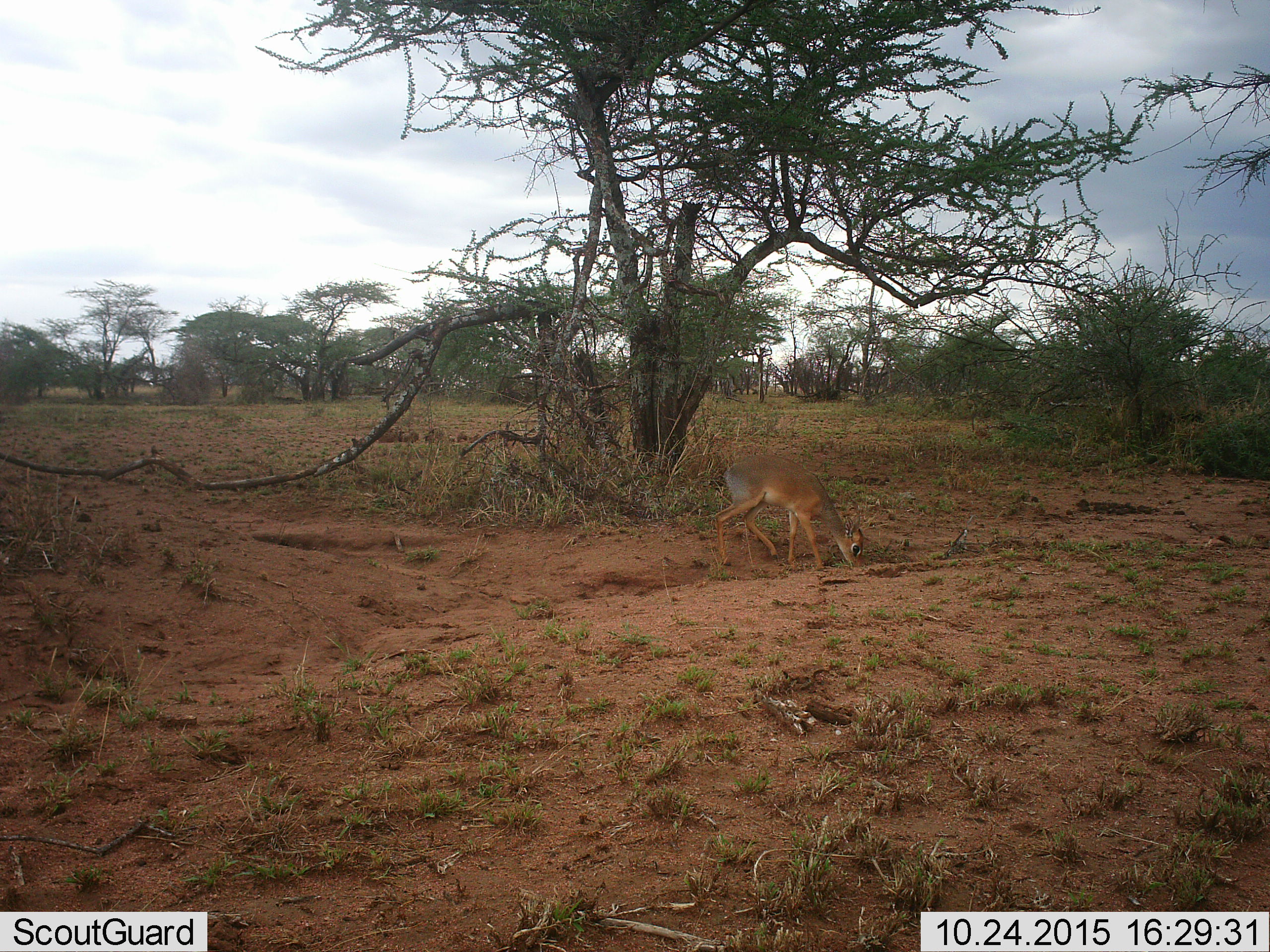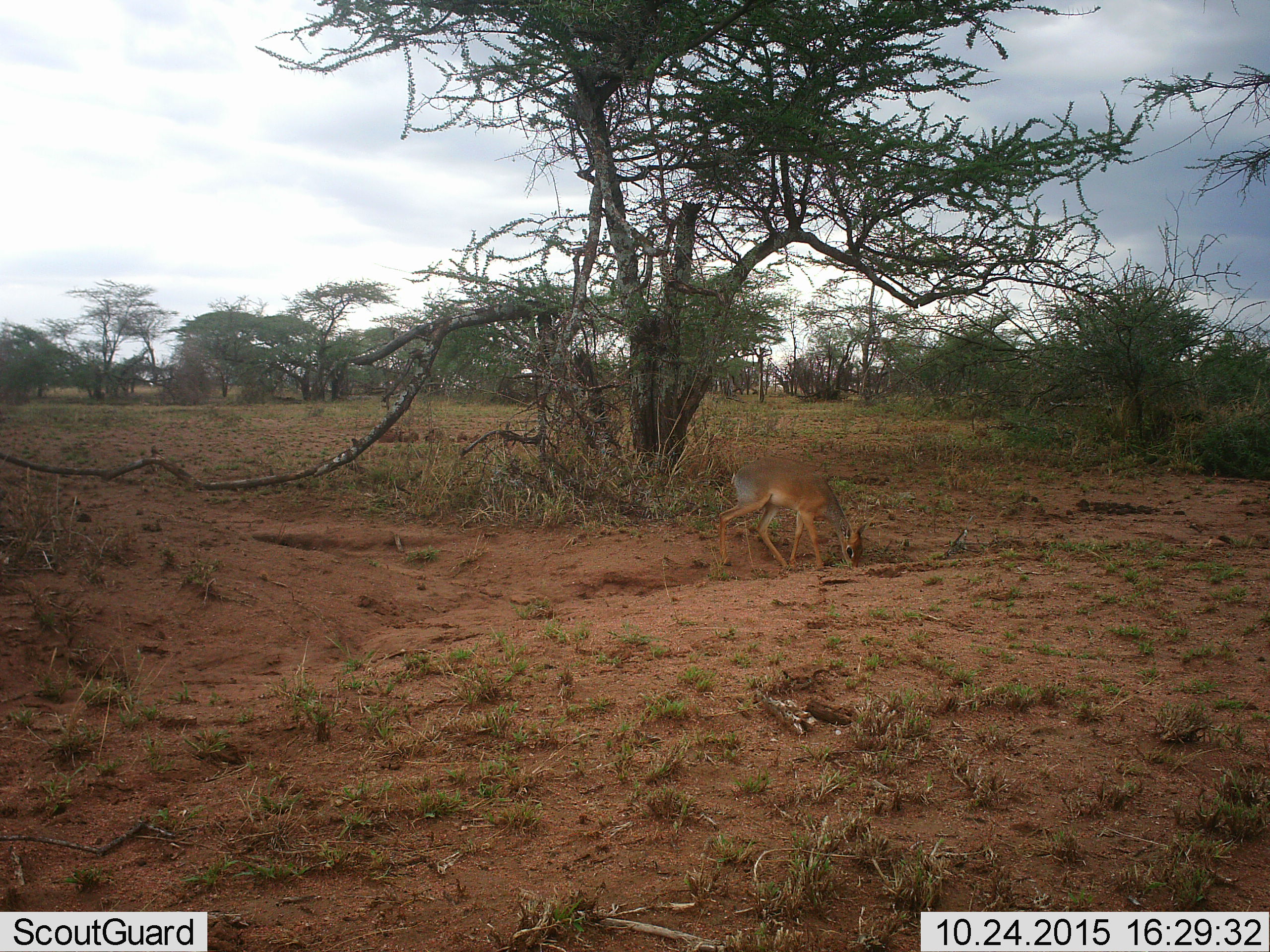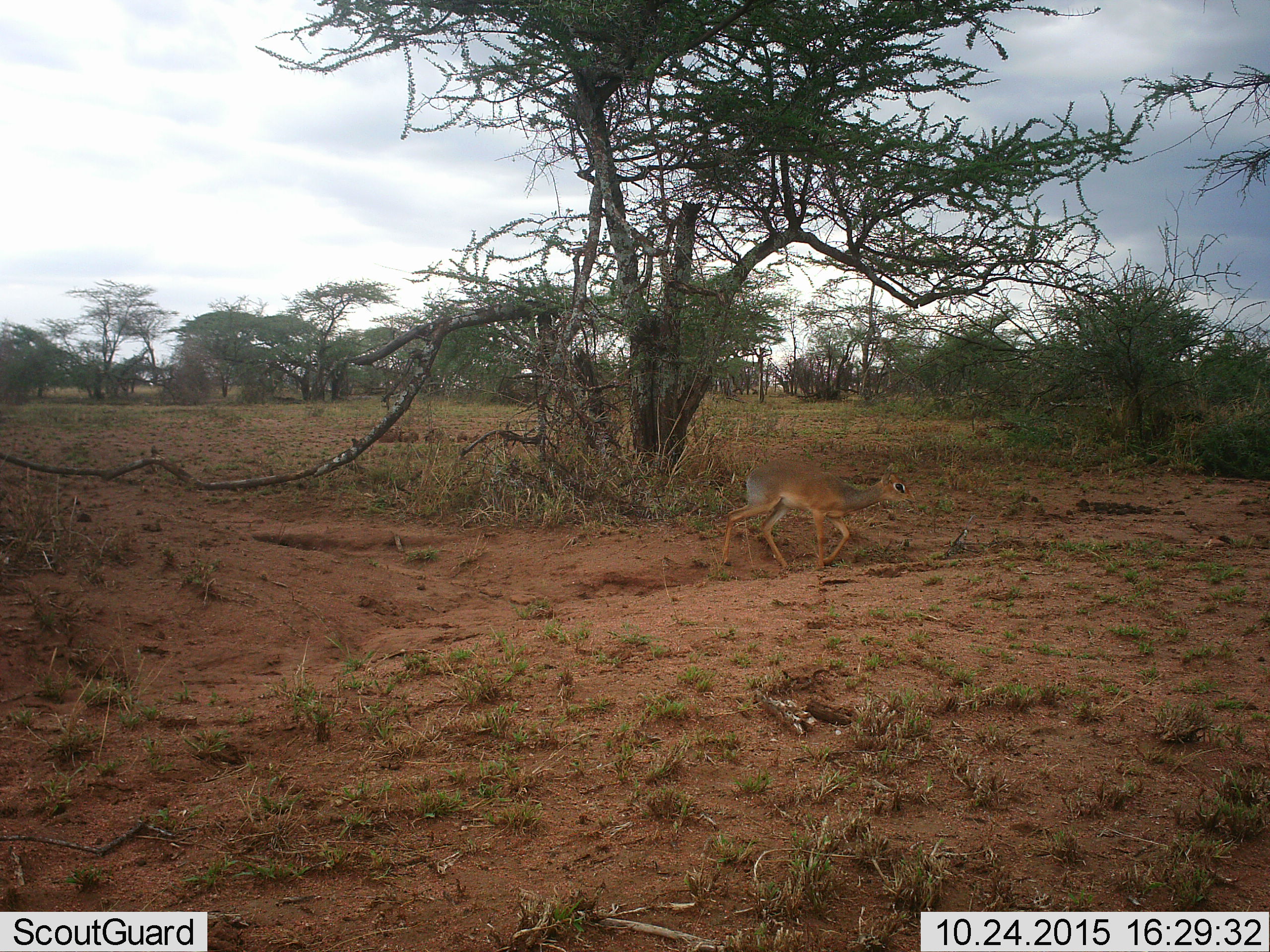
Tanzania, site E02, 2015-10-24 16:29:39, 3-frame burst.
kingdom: Animalia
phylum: Chordata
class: Mammalia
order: Artiodactyla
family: Bovidae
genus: Madoqua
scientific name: Madoqua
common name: dikdik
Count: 1.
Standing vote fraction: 20%.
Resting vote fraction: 0%.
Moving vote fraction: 27%.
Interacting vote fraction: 0%.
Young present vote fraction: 0%.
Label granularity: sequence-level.